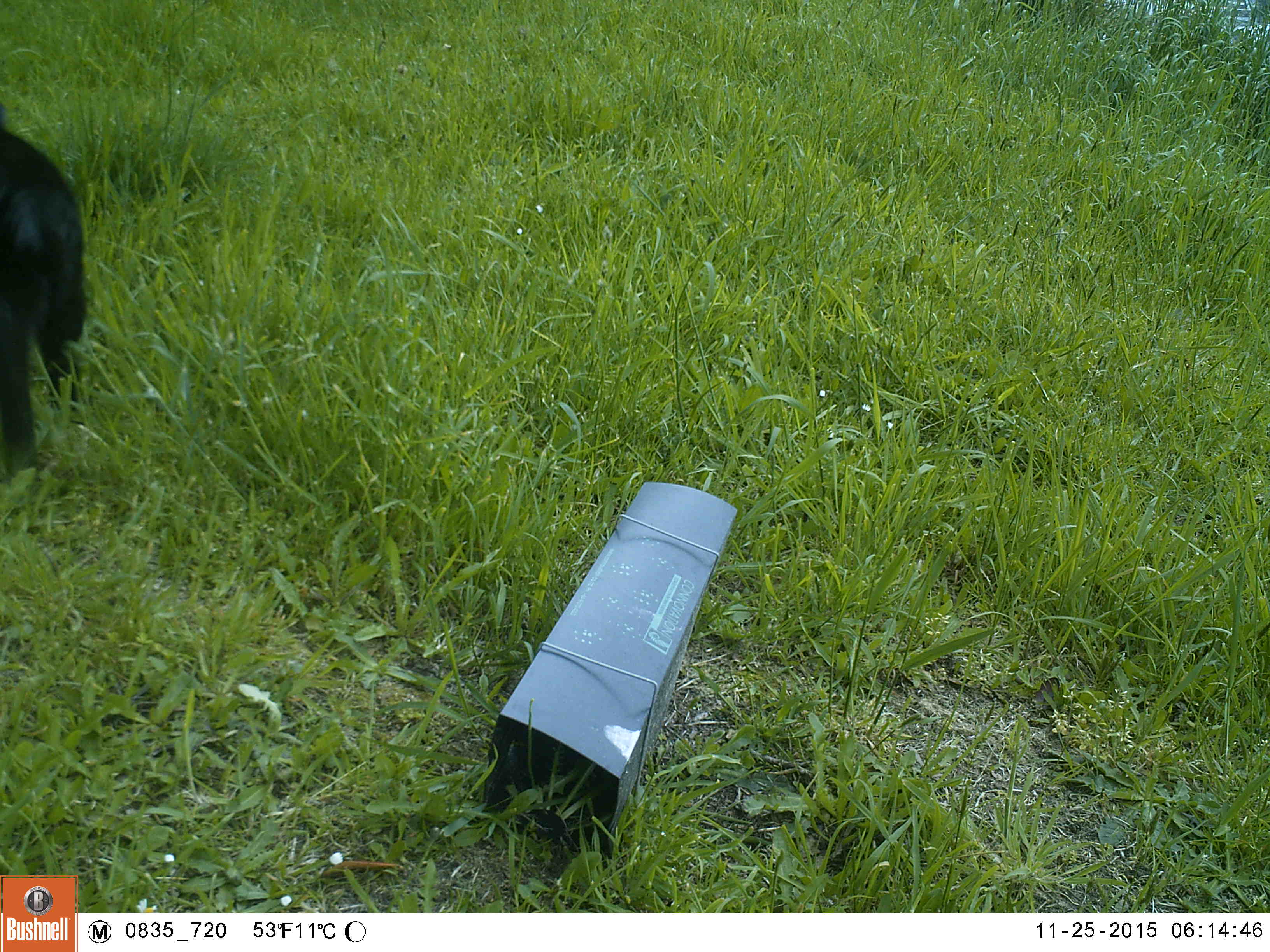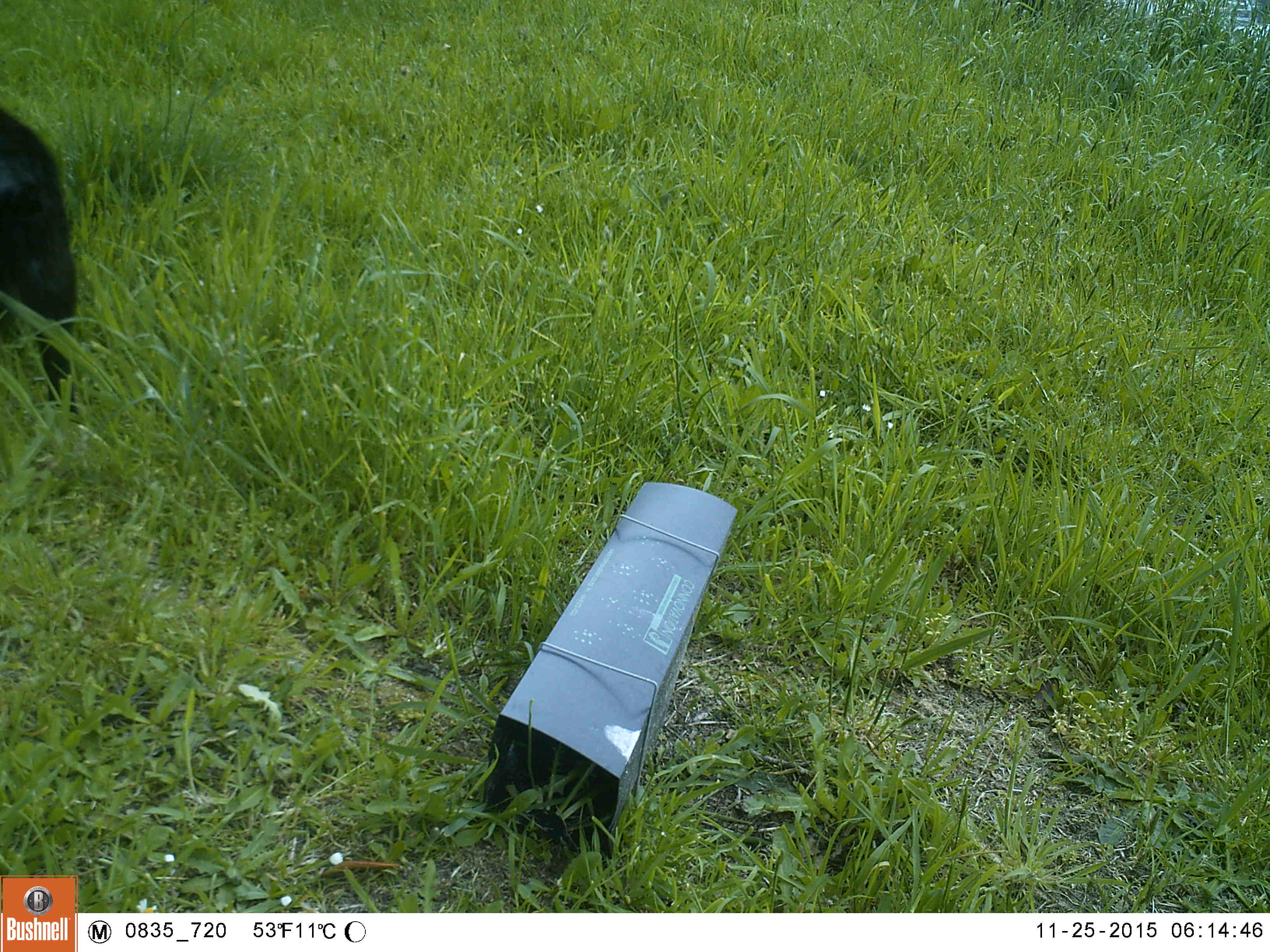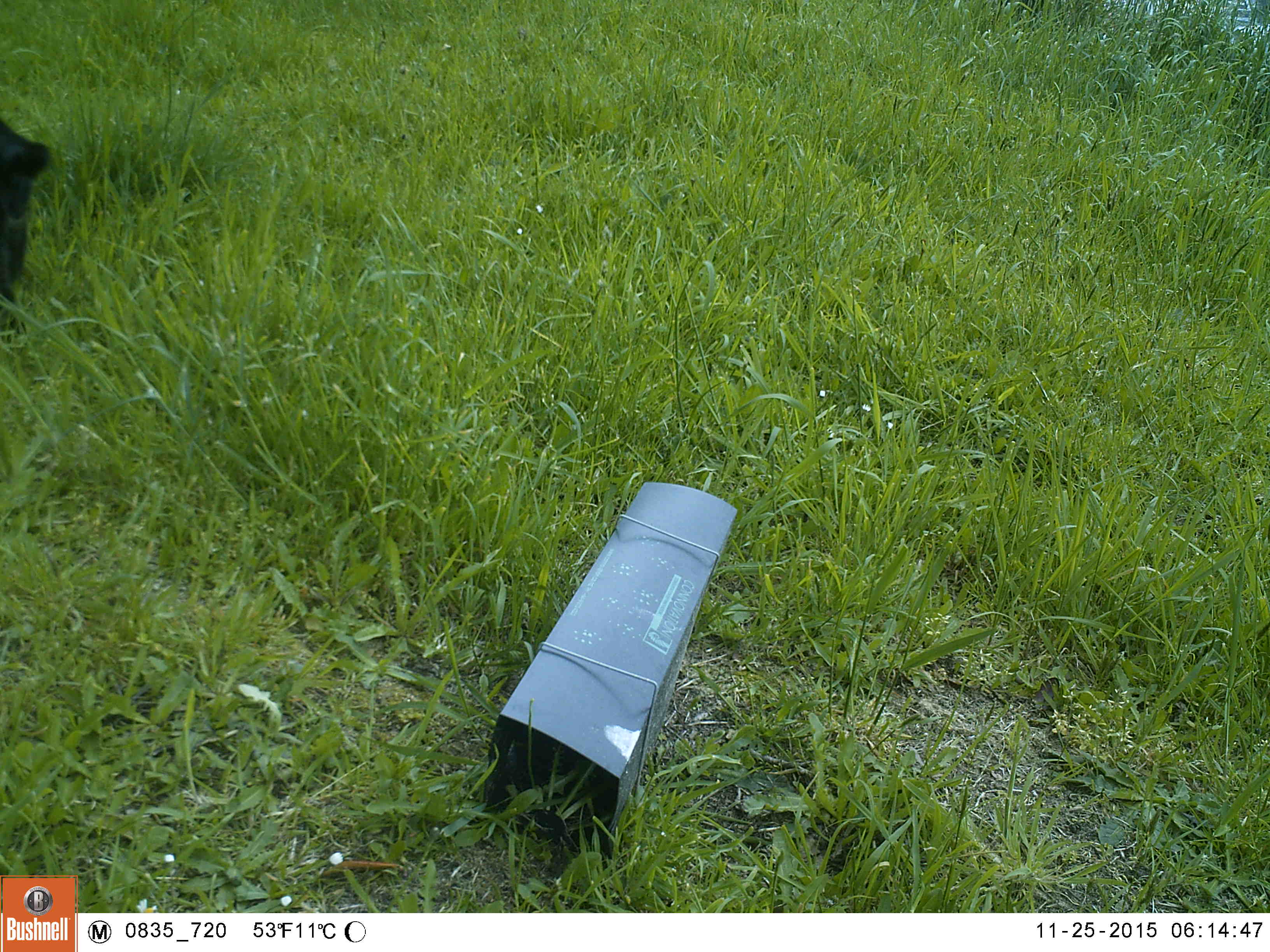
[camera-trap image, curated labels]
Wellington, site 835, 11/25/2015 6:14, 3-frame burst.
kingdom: Animalia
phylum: Chordata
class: Mammalia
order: Carnivora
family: Felidae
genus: Felis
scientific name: Felis catus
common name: cat